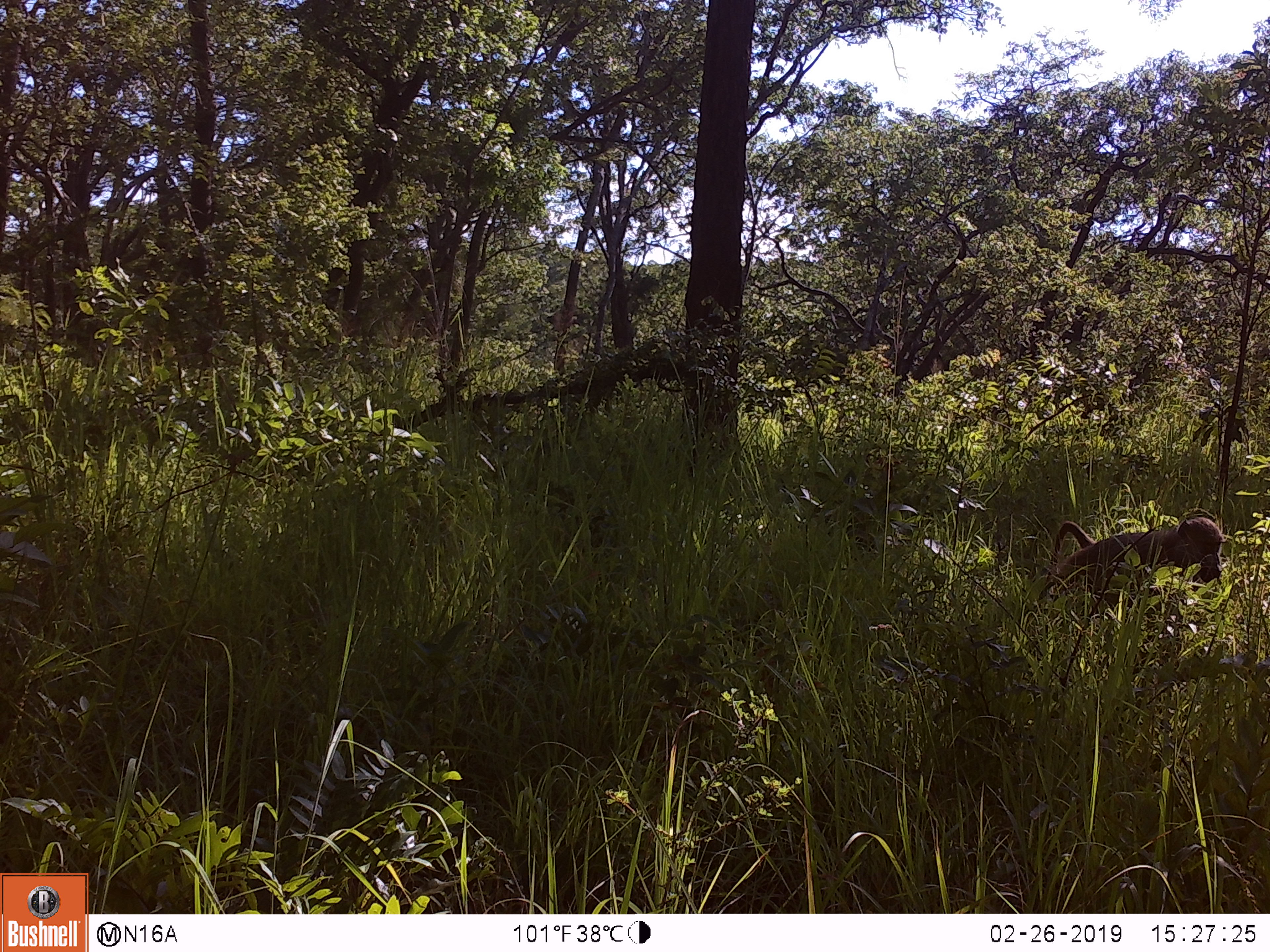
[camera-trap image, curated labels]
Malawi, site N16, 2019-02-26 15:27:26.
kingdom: Animalia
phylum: Chordata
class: Mammalia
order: Primates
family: Cercopithecidae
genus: Papio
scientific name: Papio cynocephalus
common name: yellow baboon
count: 1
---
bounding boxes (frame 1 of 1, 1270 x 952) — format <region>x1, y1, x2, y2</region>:
yellow baboon: <region>1035, 512, 1228, 631</region>